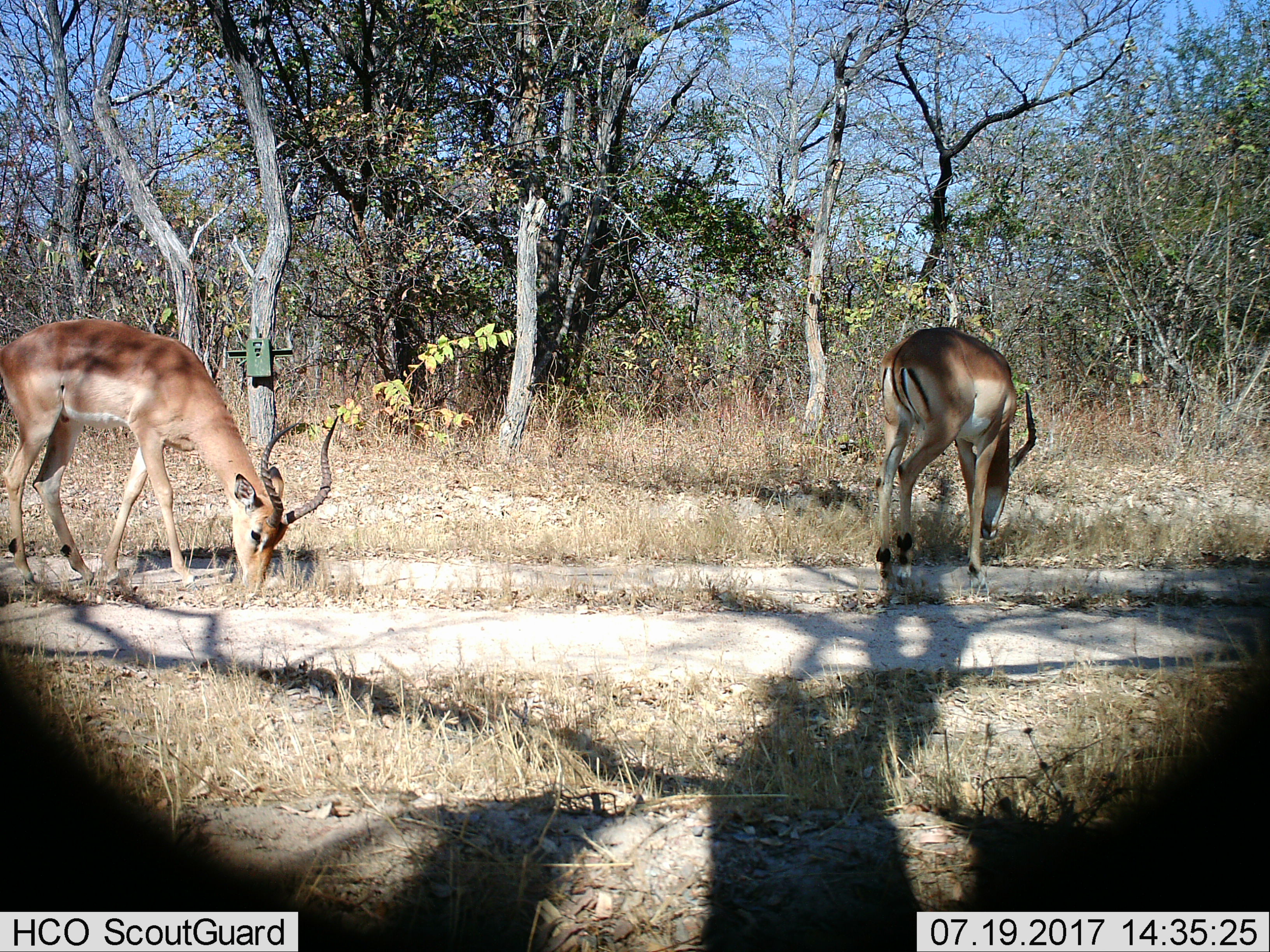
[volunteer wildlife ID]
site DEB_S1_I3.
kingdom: Animalia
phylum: Chordata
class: Mammalia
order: Artiodactyla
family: Bovidae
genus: Aepyceros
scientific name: Aepyceros melampus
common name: impala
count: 2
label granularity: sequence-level